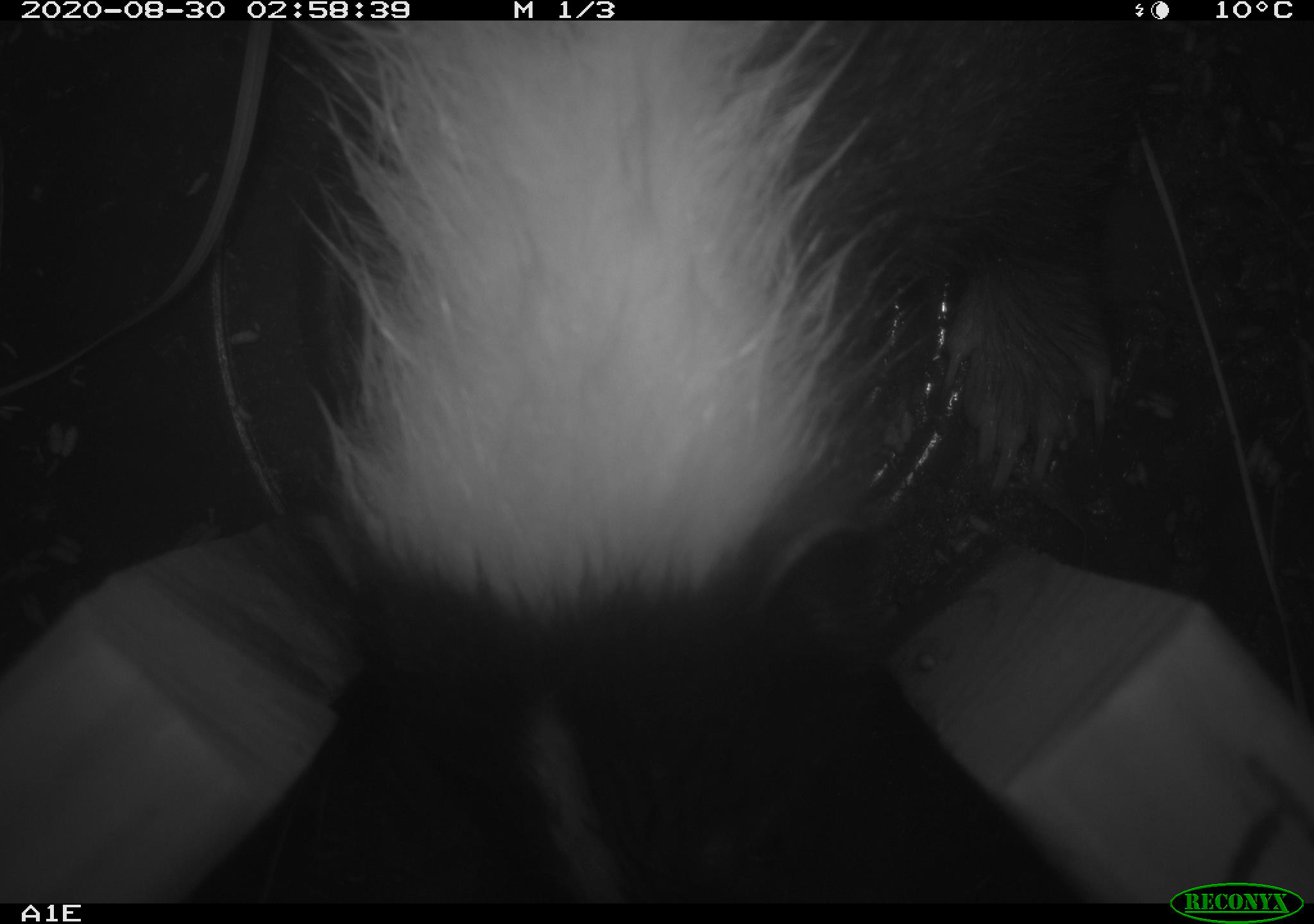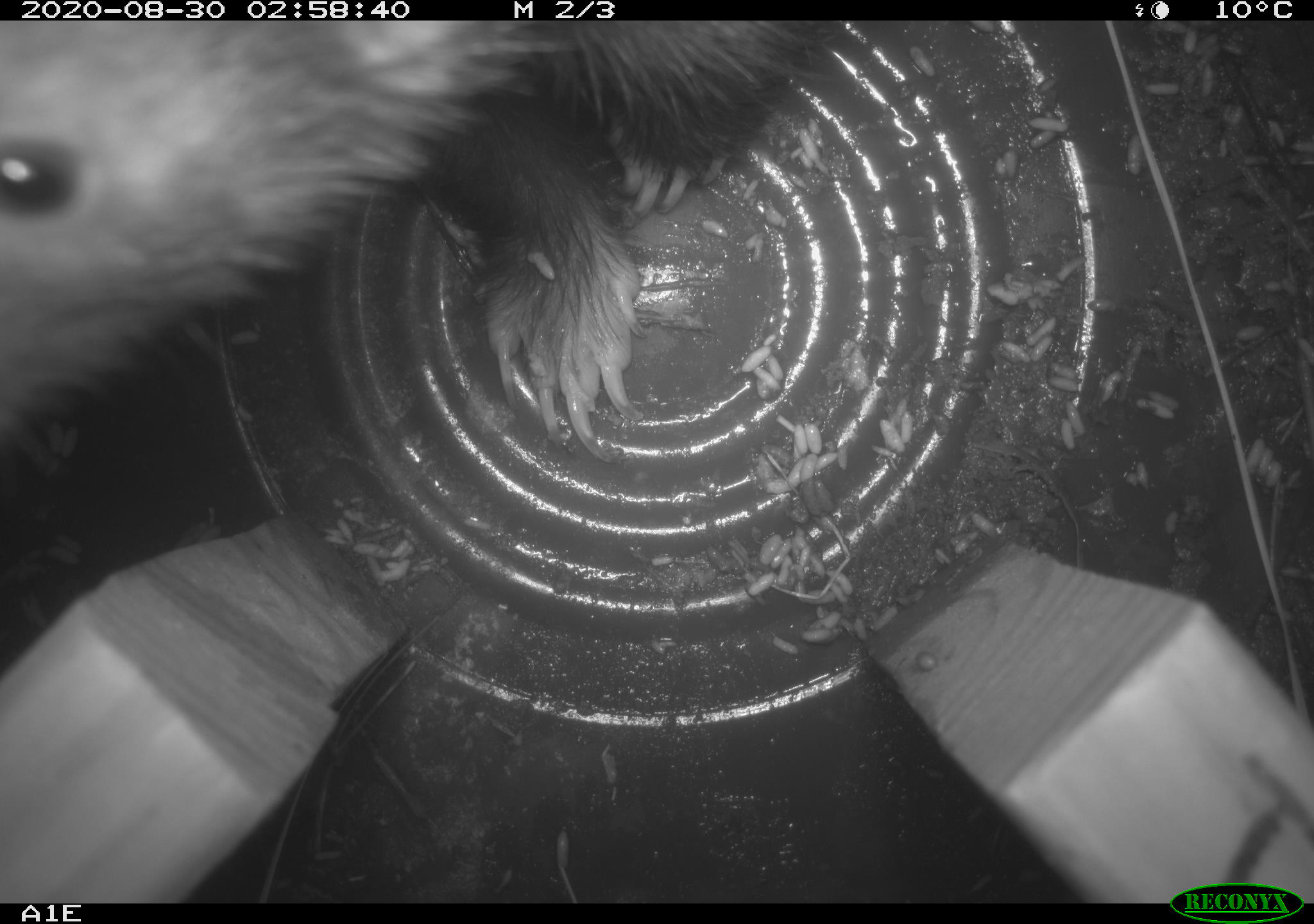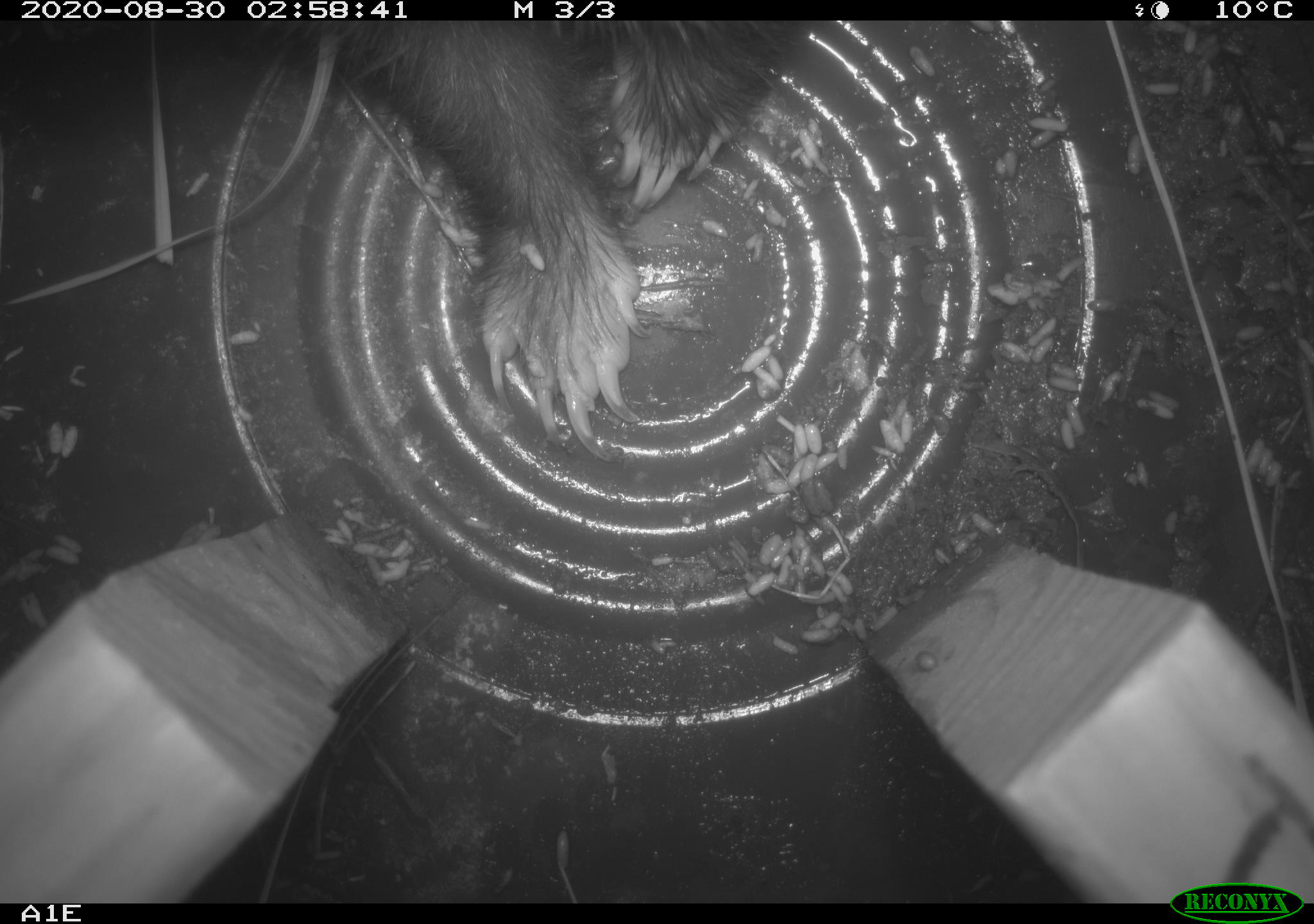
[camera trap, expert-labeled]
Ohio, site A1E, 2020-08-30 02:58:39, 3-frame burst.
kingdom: Animalia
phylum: Chordata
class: Mammalia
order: Carnivora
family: Mephitidae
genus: Mephitis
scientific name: Mephitis mephitis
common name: striped skunk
Striped skunk (Mephitis mephitis).